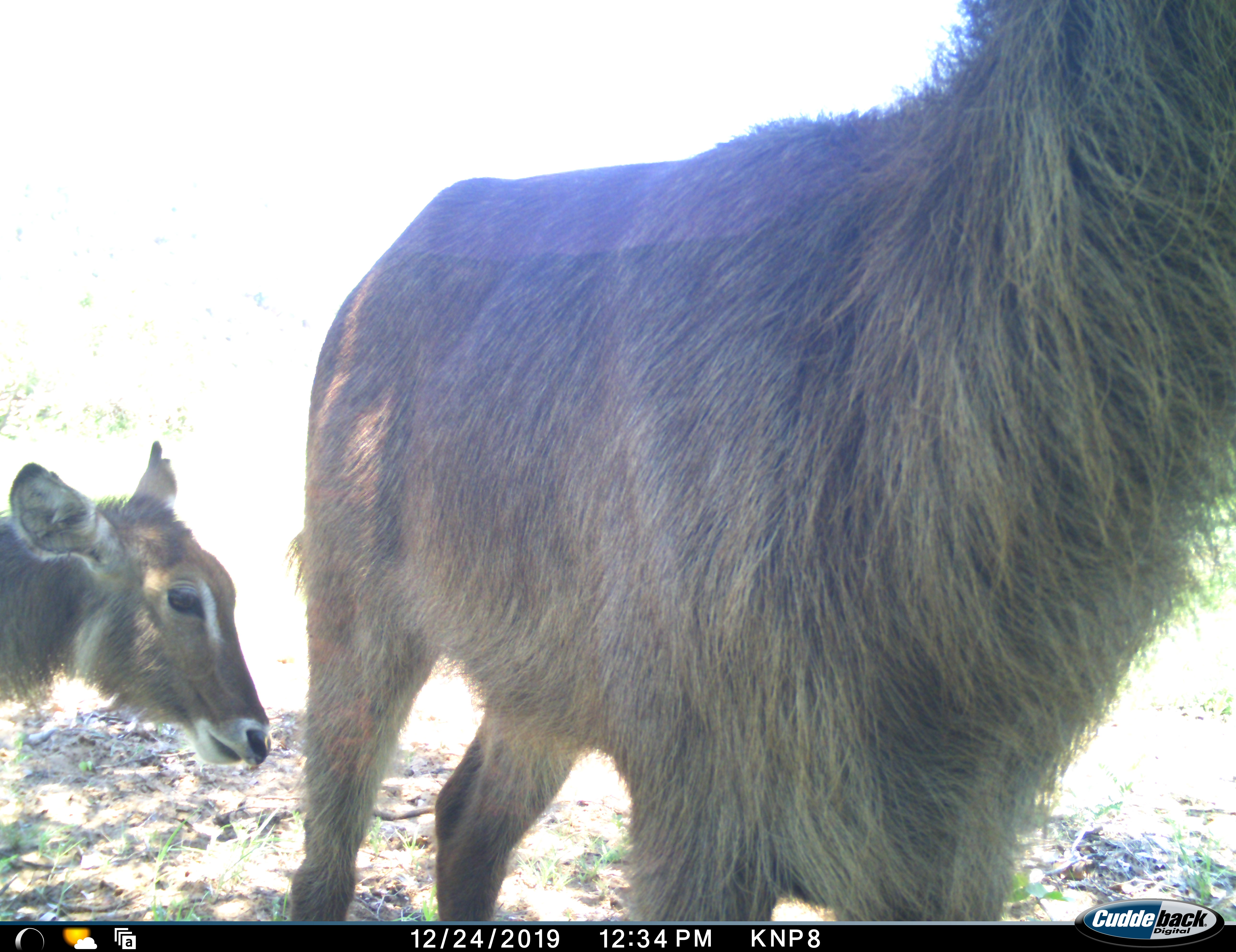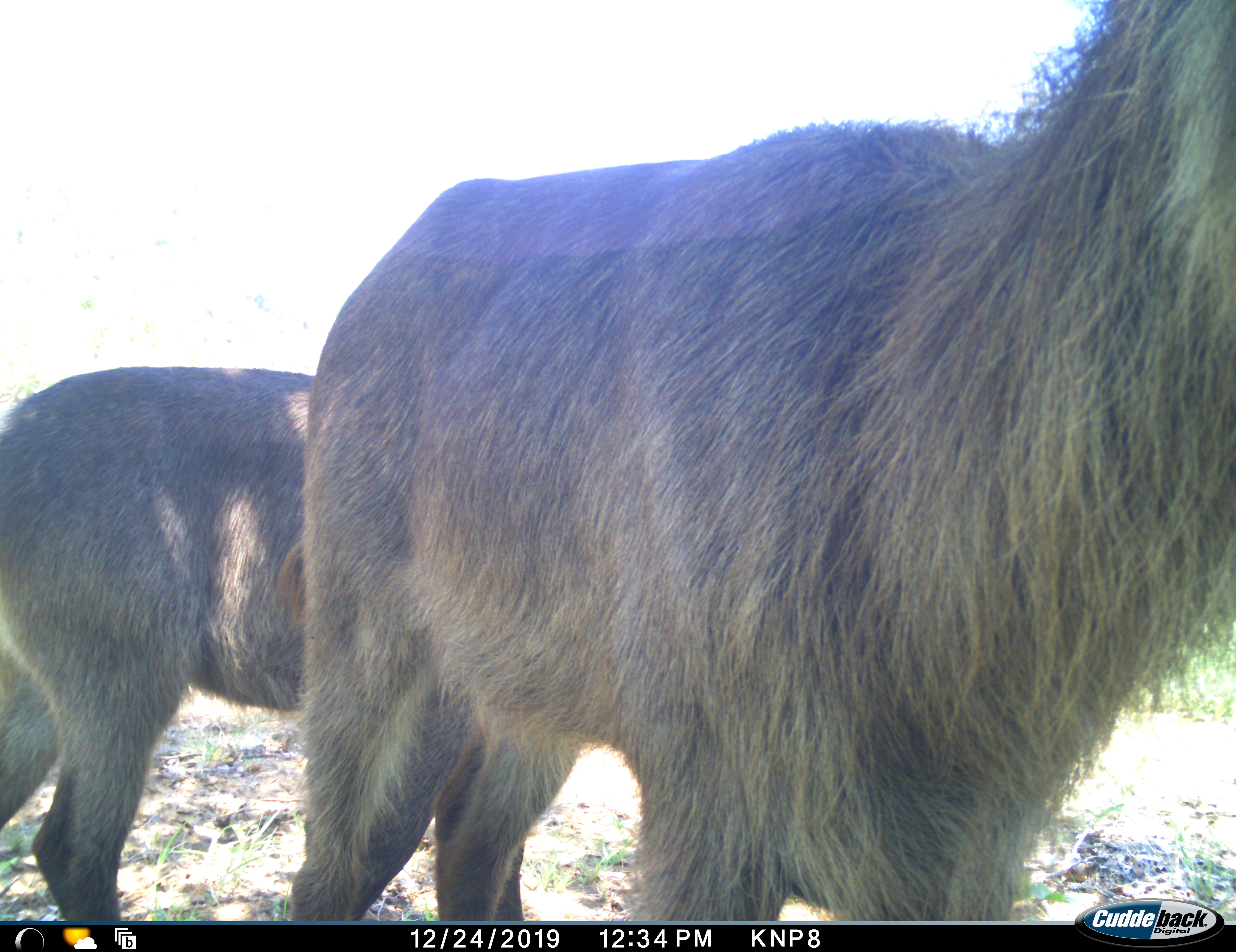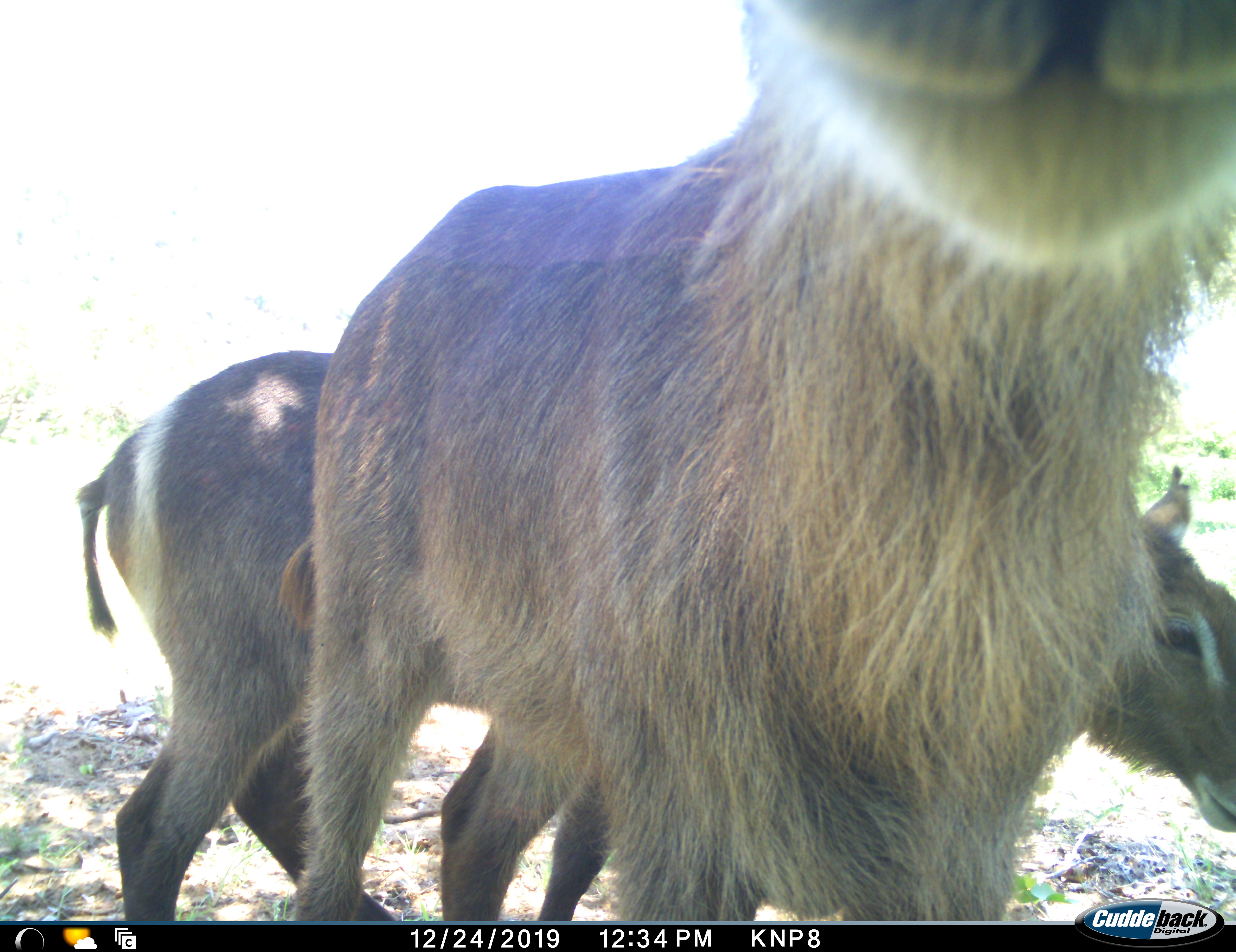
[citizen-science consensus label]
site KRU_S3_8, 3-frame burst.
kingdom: Animalia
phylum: Chordata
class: Mammalia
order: Artiodactyla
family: Bovidae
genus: Kobus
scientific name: Kobus ellipsiprymnus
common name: waterbuck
Waterbuck (Kobus ellipsiprymnus), count 2. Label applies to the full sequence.